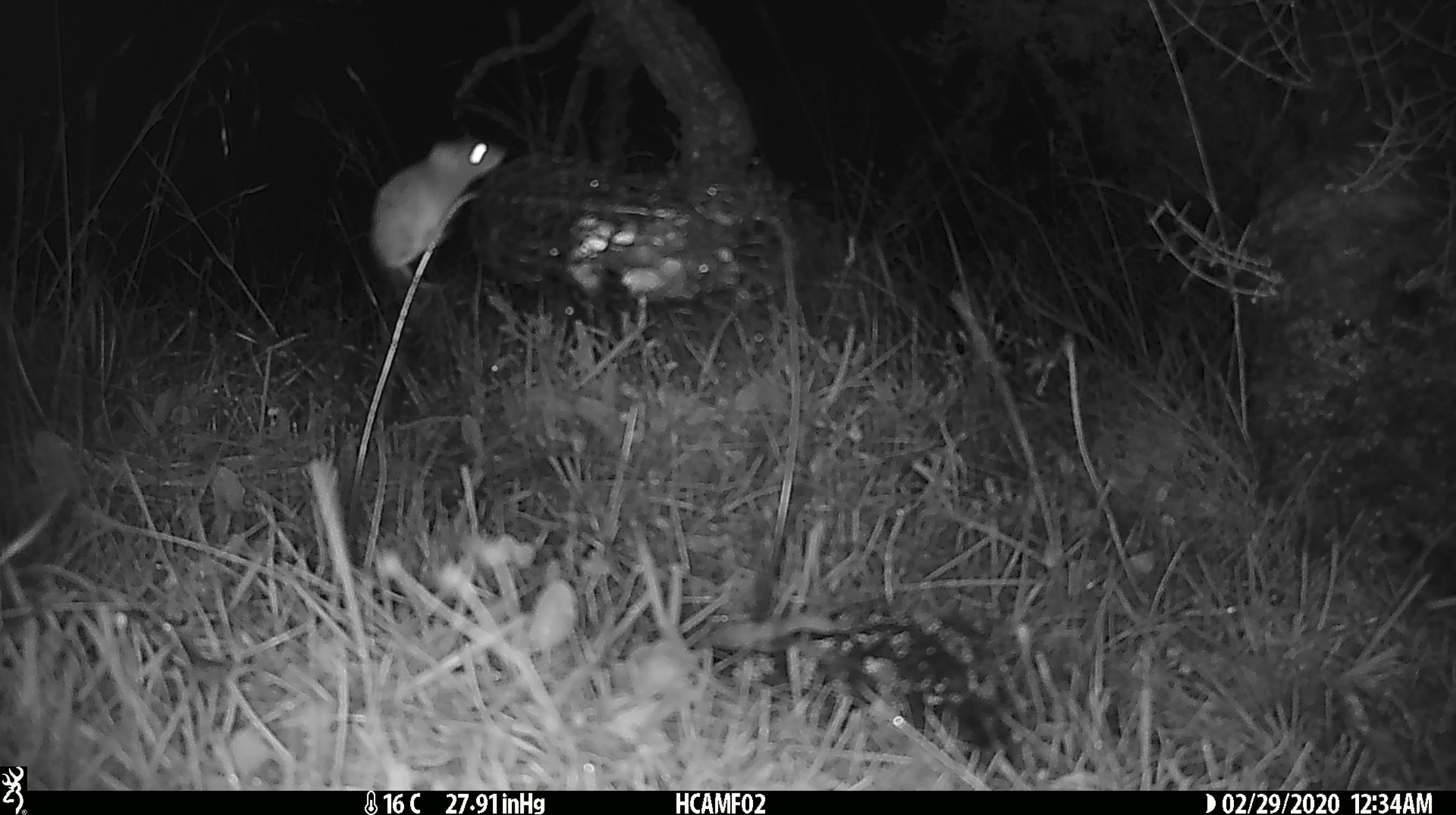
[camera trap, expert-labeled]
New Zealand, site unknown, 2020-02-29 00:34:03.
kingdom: Animalia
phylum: Chordata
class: Mammalia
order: Rodentia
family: Muridae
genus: Mus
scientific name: Mus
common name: mouse